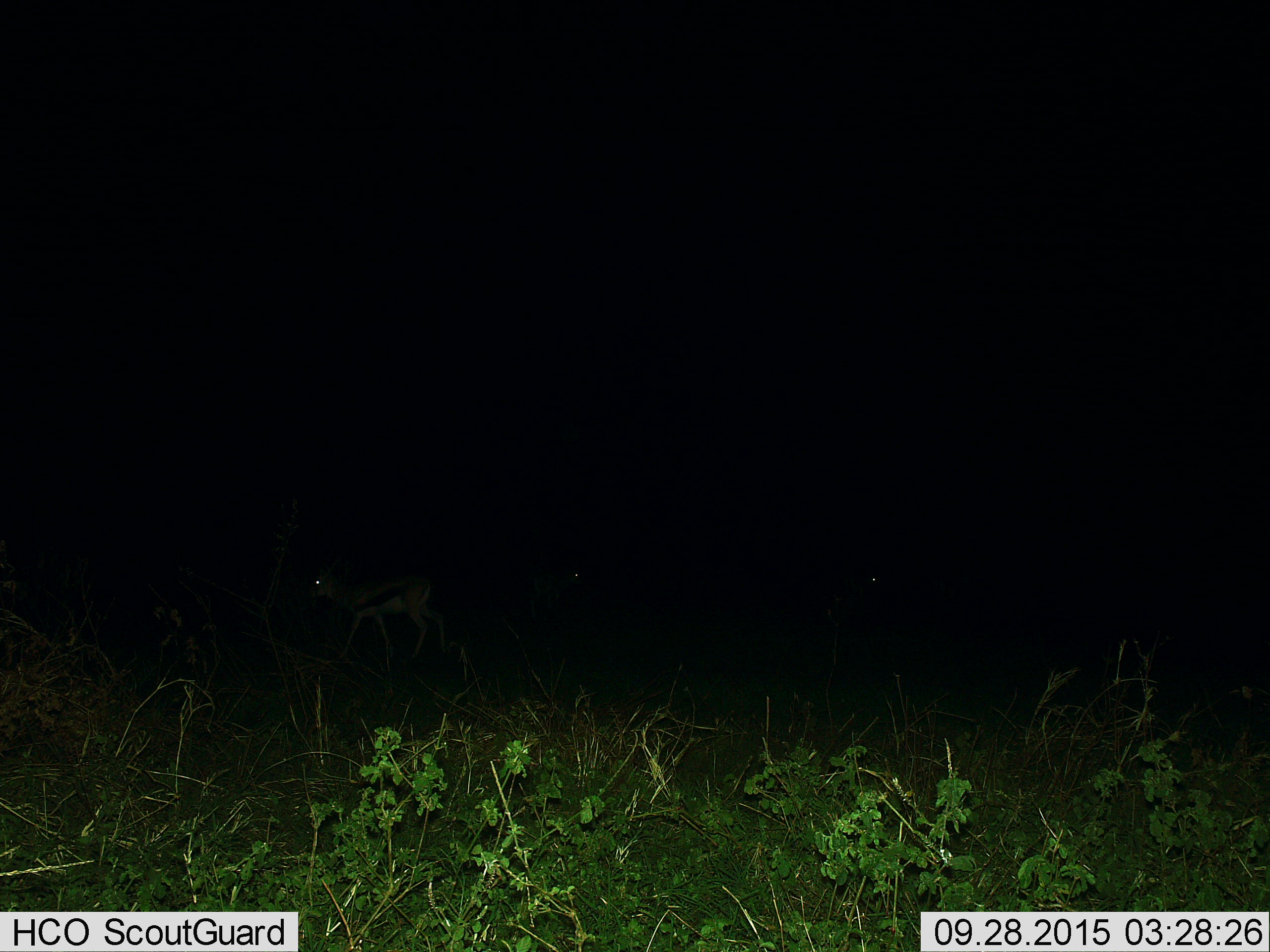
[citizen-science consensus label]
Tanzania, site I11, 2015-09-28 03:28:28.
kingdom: Animalia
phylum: Chordata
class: Mammalia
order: Artiodactyla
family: Bovidae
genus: Eudorcas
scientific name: Eudorcas thomsonii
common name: thomson's gazelle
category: gazellethomsons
Gazellethomsons (thomson's gazelle) (Eudorcas thomsonii), count 3. Behavior (volunteer vote fractions): standing 50%, resting 0%, moving 50%, interacting 0%. Young present (vote fraction): 0%. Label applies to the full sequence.